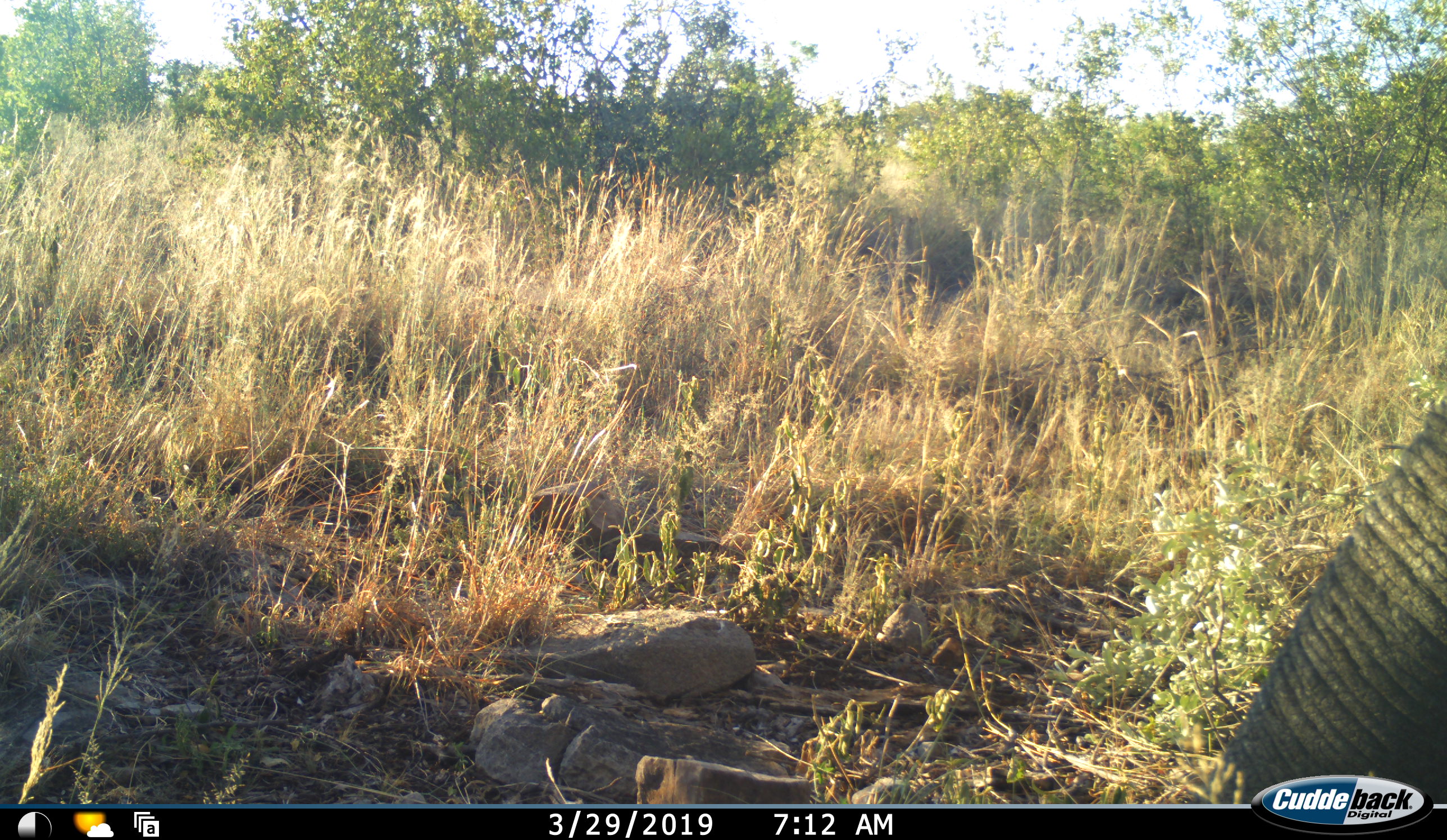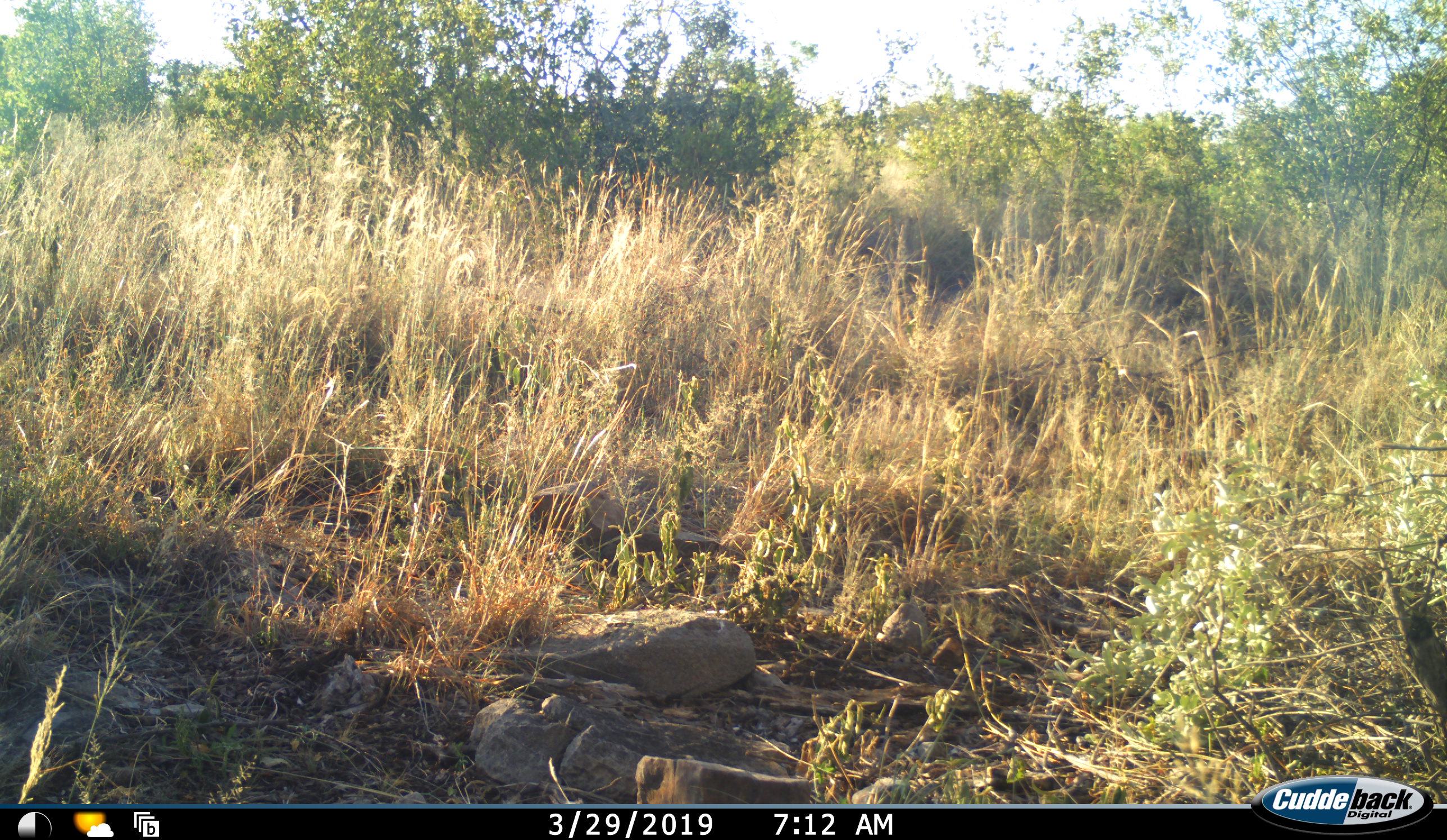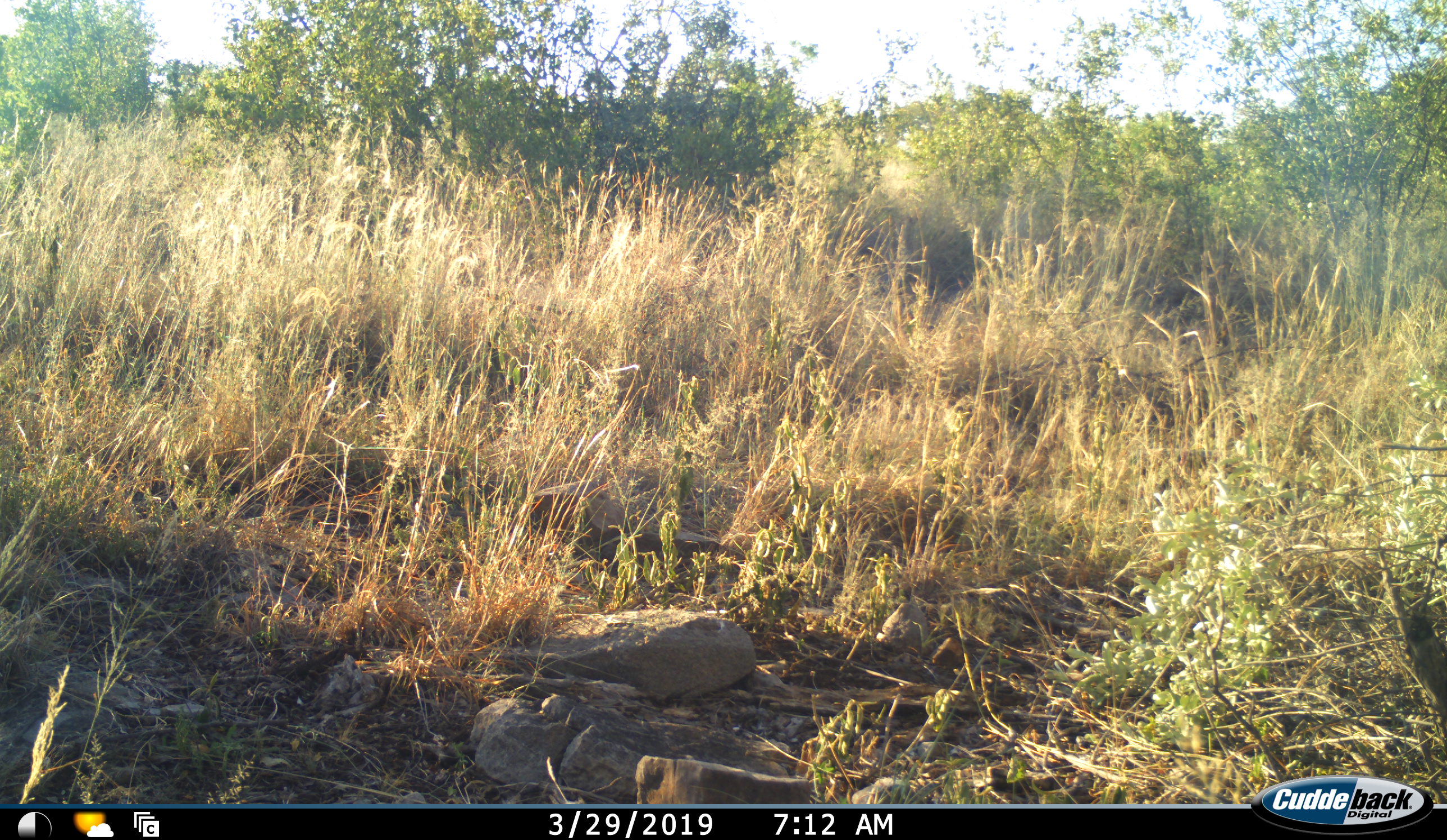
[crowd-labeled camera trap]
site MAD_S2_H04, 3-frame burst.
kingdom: Animalia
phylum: Chordata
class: Mammalia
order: Proboscidea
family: Elephantidae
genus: Loxodonta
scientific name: Loxodonta africana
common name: african bush elephant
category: elephant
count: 1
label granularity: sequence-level